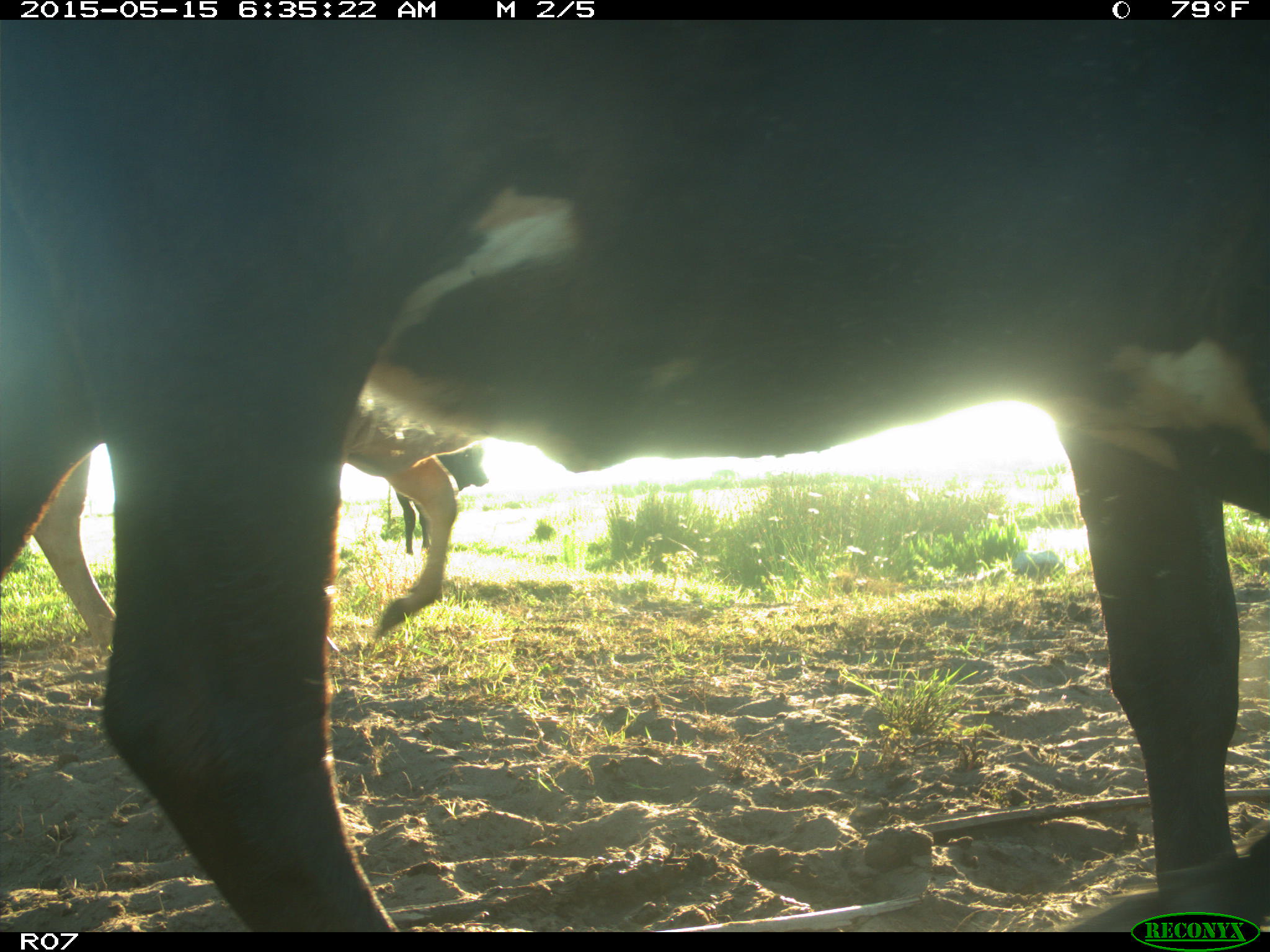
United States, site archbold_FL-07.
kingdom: Animalia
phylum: Chordata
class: Mammalia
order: Artiodactyla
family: Bovidae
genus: Bos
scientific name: Bos taurus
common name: domestic cow